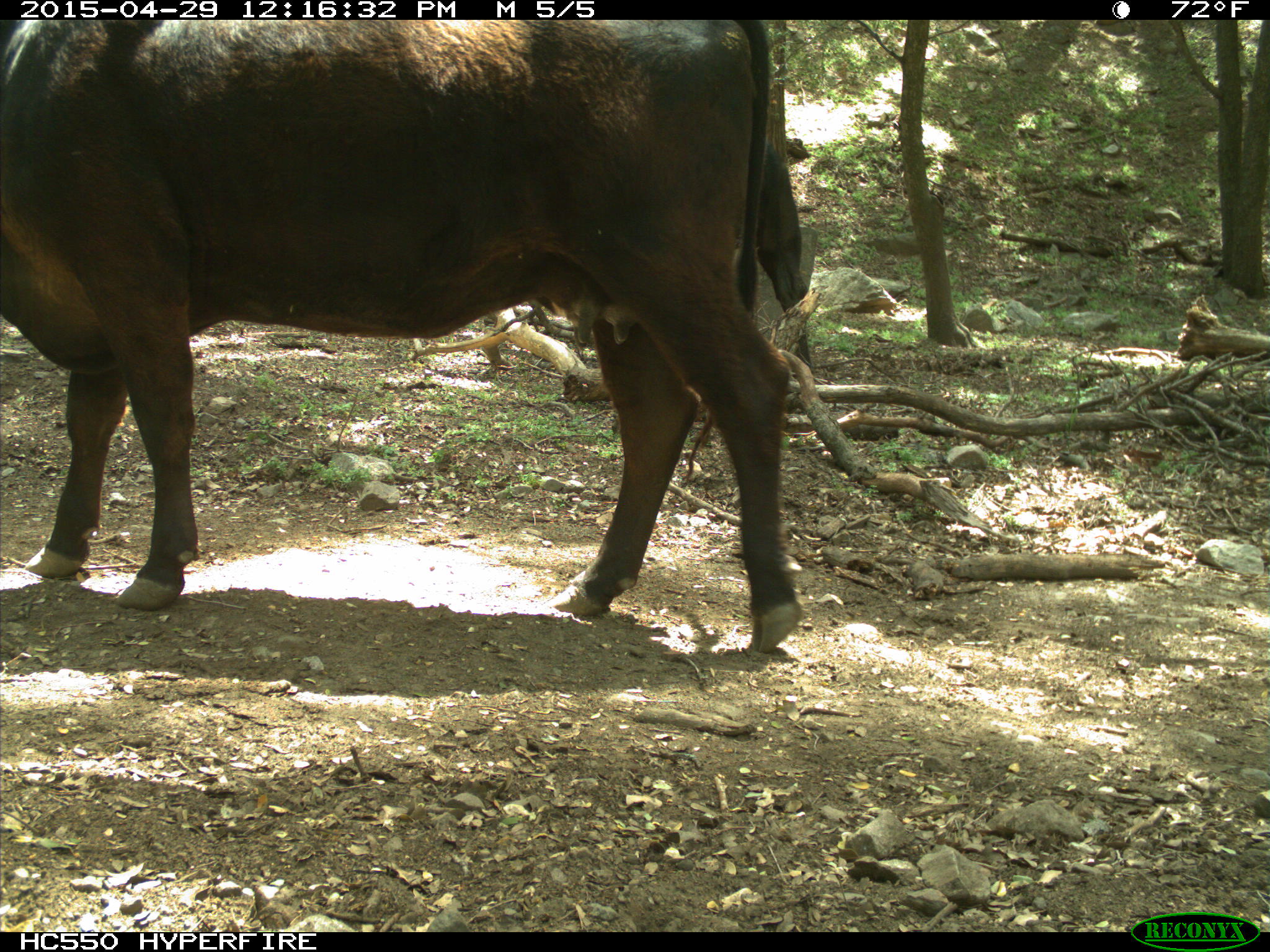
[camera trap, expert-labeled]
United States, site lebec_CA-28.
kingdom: Animalia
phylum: Chordata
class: Mammalia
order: Artiodactyla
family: Bovidae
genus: Bos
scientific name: Bos taurus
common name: domestic cow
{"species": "Bos taurus (domestic cow)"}